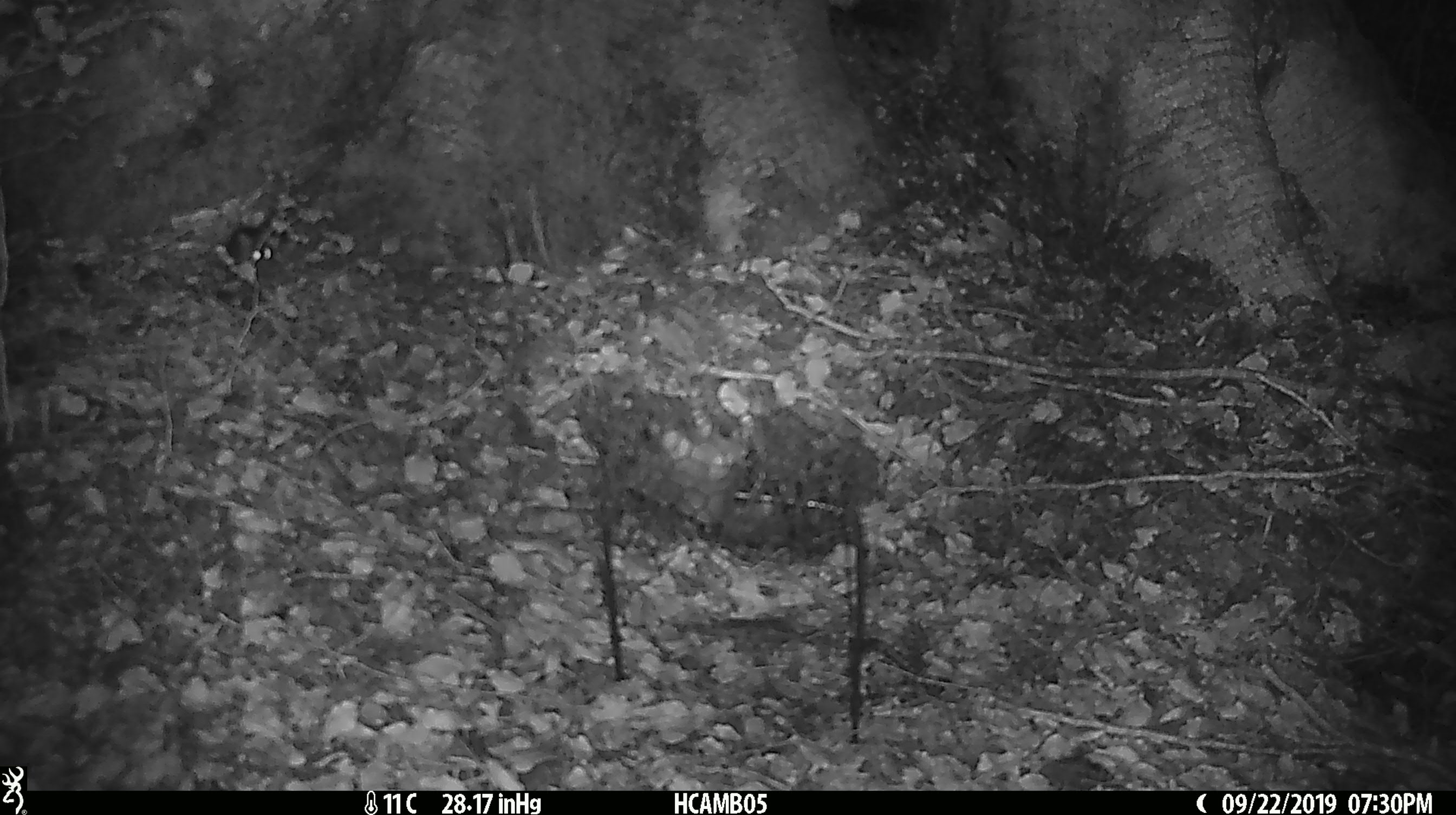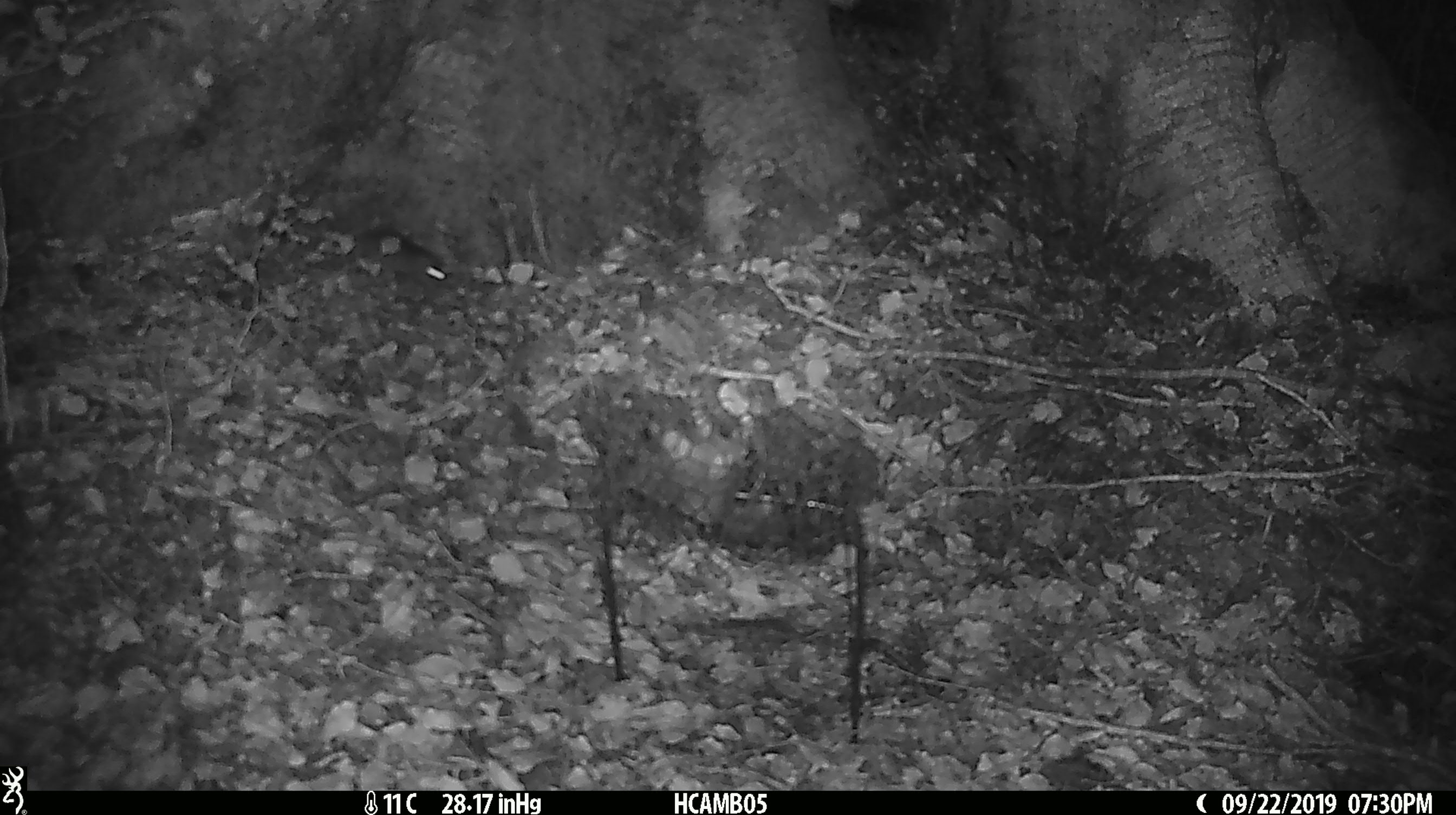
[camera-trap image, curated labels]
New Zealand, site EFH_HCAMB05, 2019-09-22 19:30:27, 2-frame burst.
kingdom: Animalia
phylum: Chordata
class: Mammalia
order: Rodentia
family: Muridae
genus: Mus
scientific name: Mus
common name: mouse